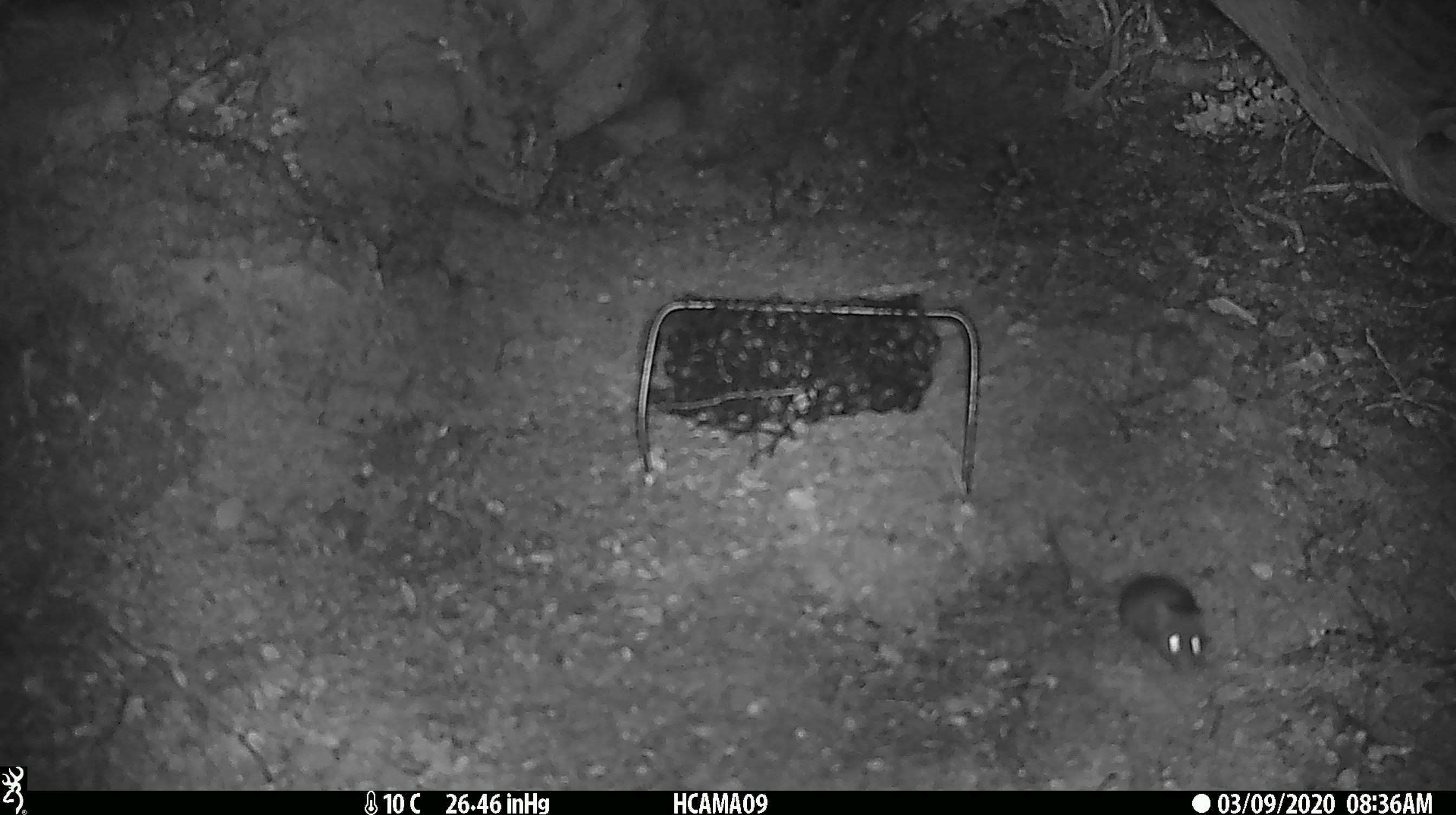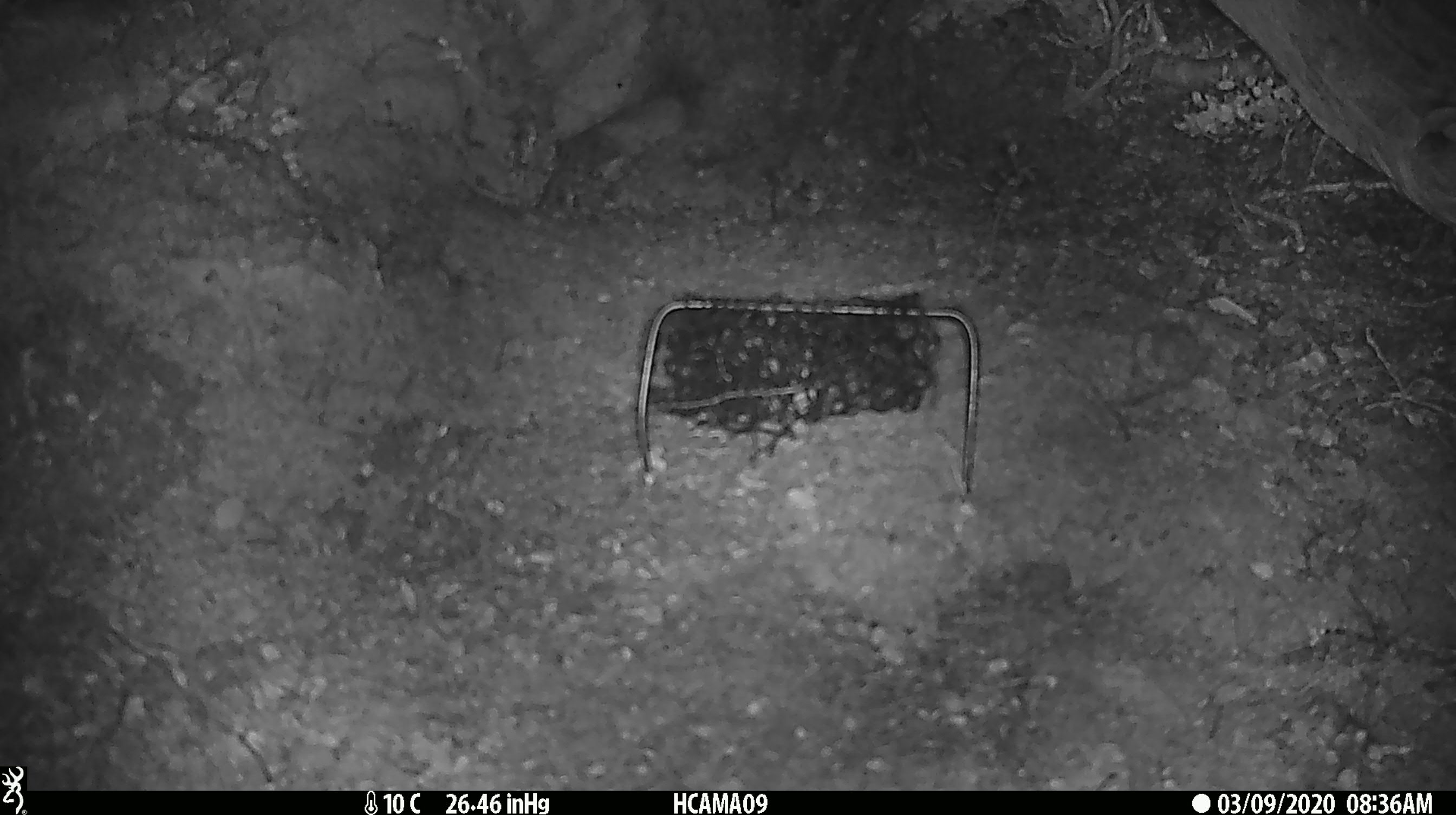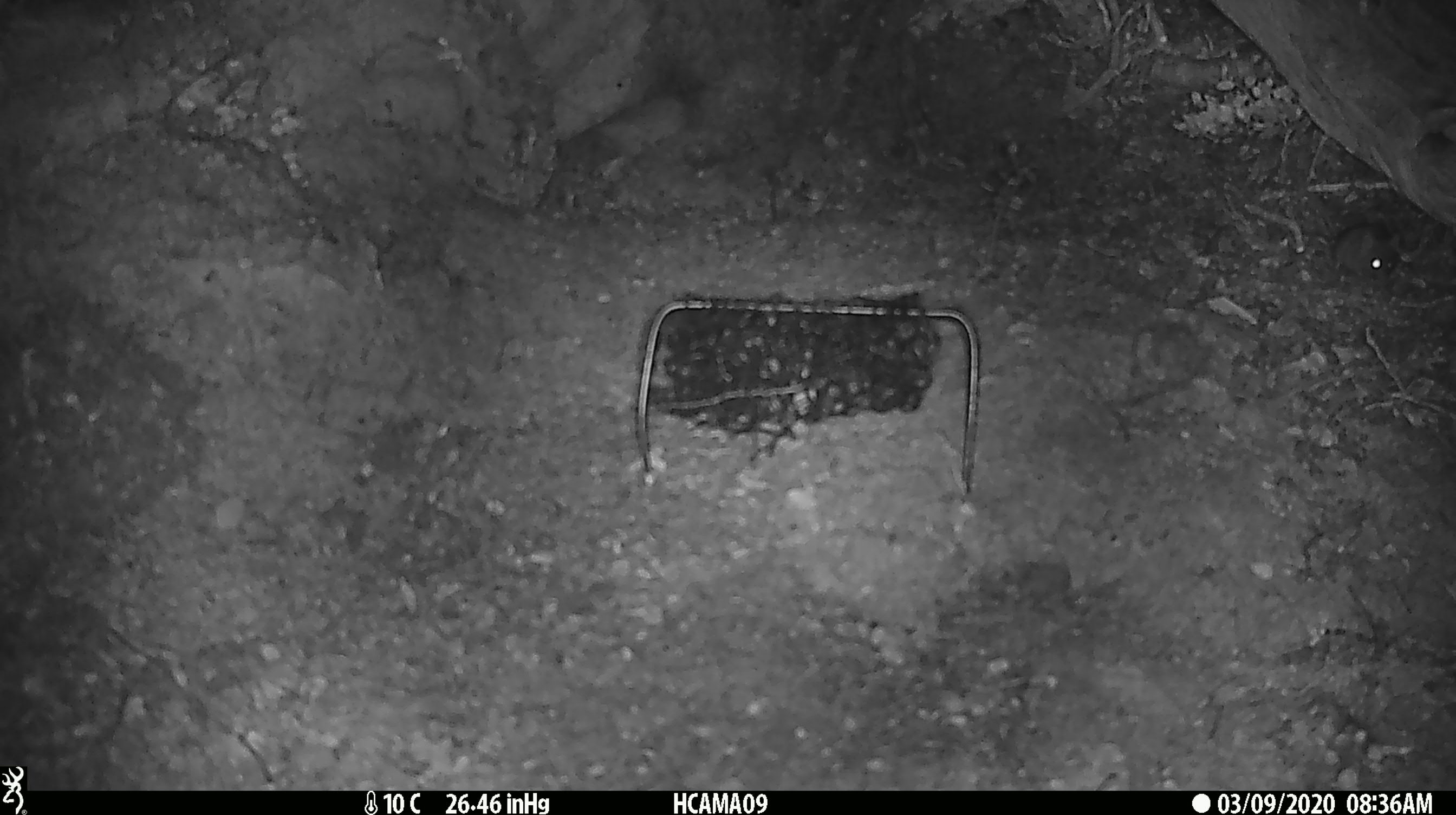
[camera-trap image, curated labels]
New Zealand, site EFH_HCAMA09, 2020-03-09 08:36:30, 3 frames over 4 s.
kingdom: Animalia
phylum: Chordata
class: Mammalia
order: Rodentia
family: Muridae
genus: Mus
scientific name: Mus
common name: mouse